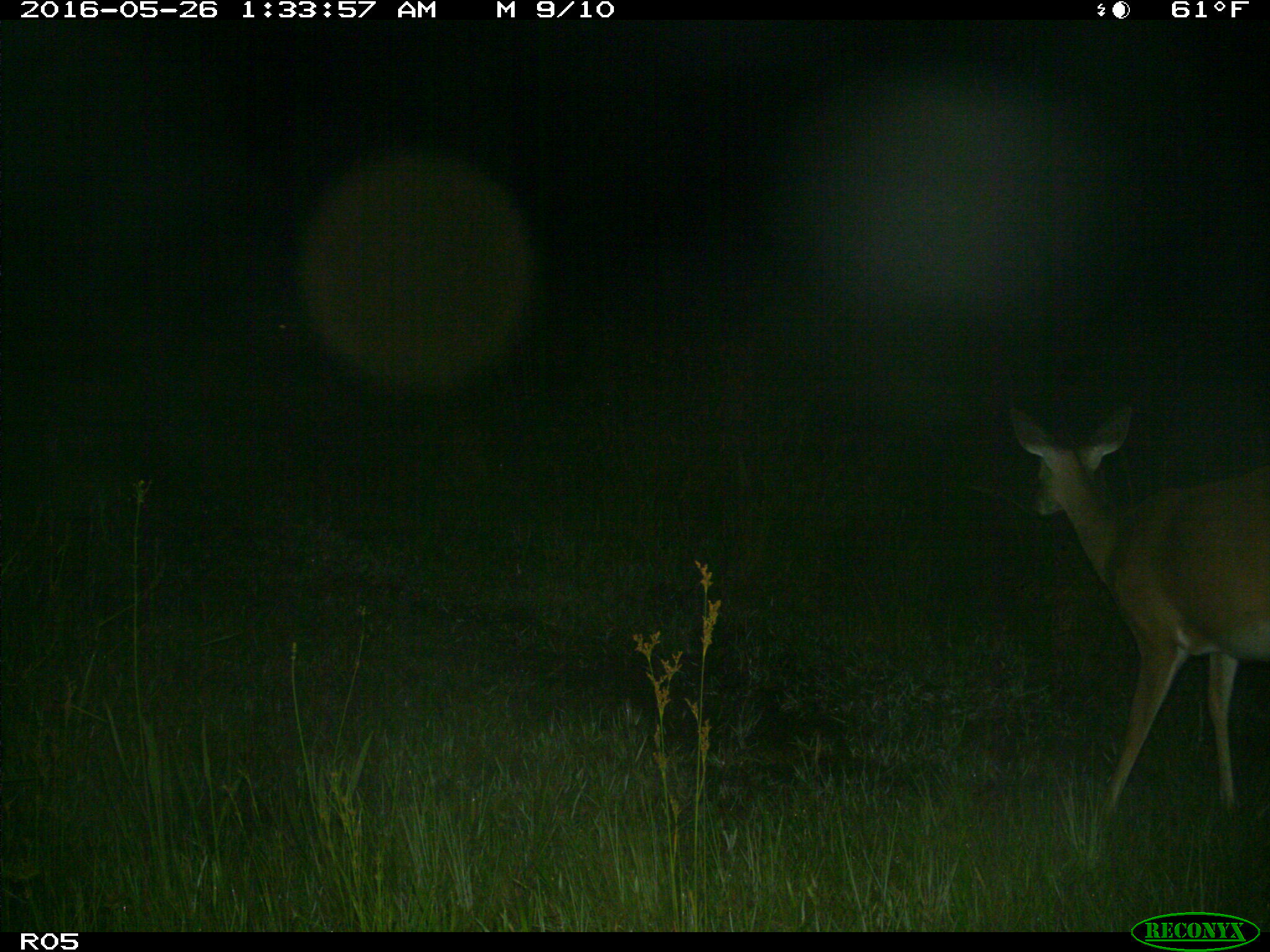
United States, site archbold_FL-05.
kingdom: Animalia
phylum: Chordata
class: Mammalia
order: Artiodactyla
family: Cervidae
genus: Odocoileus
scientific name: Odocoileus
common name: deer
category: unidentified deer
Unidentified deer (deer) (Odocoileus).